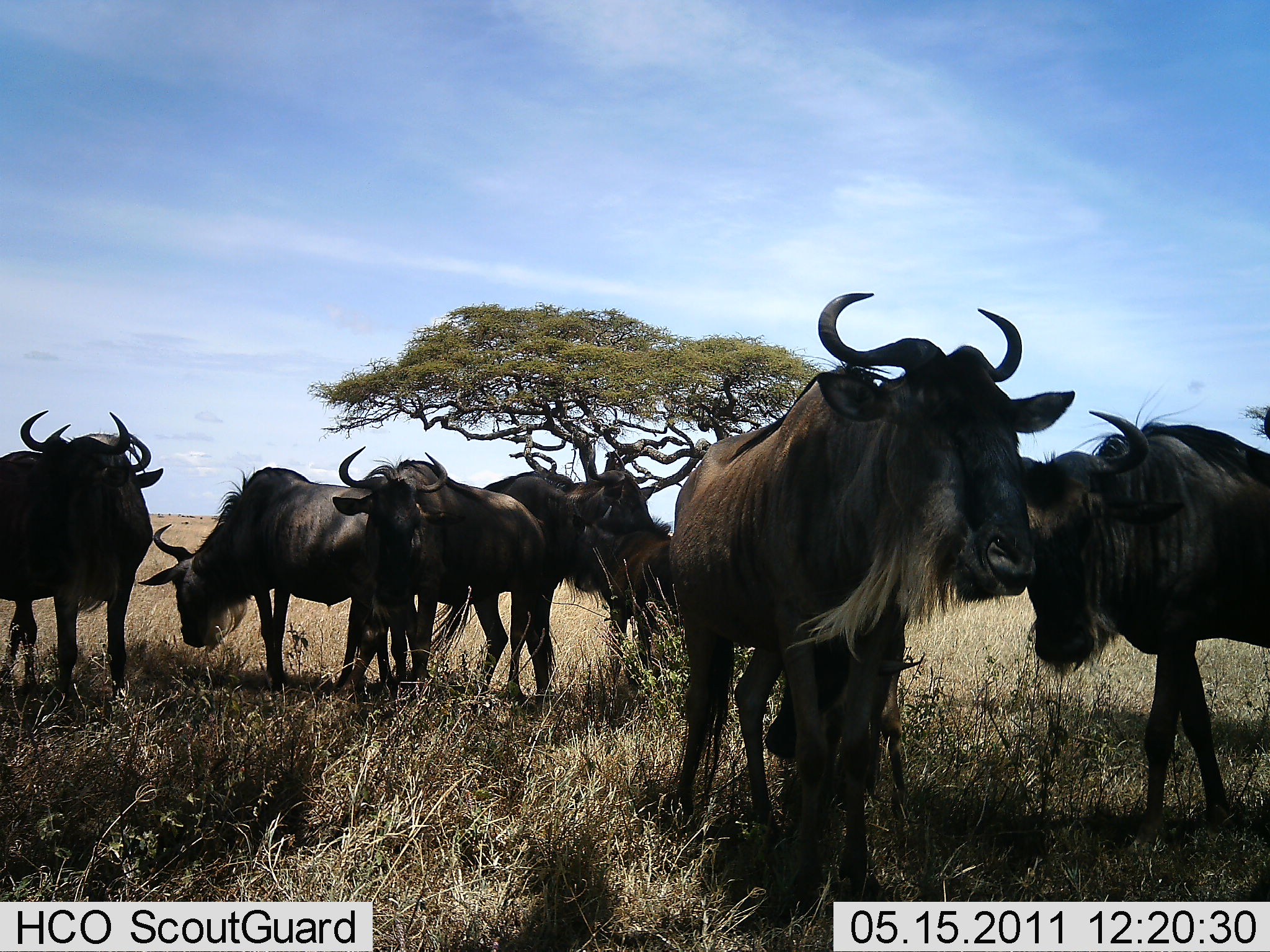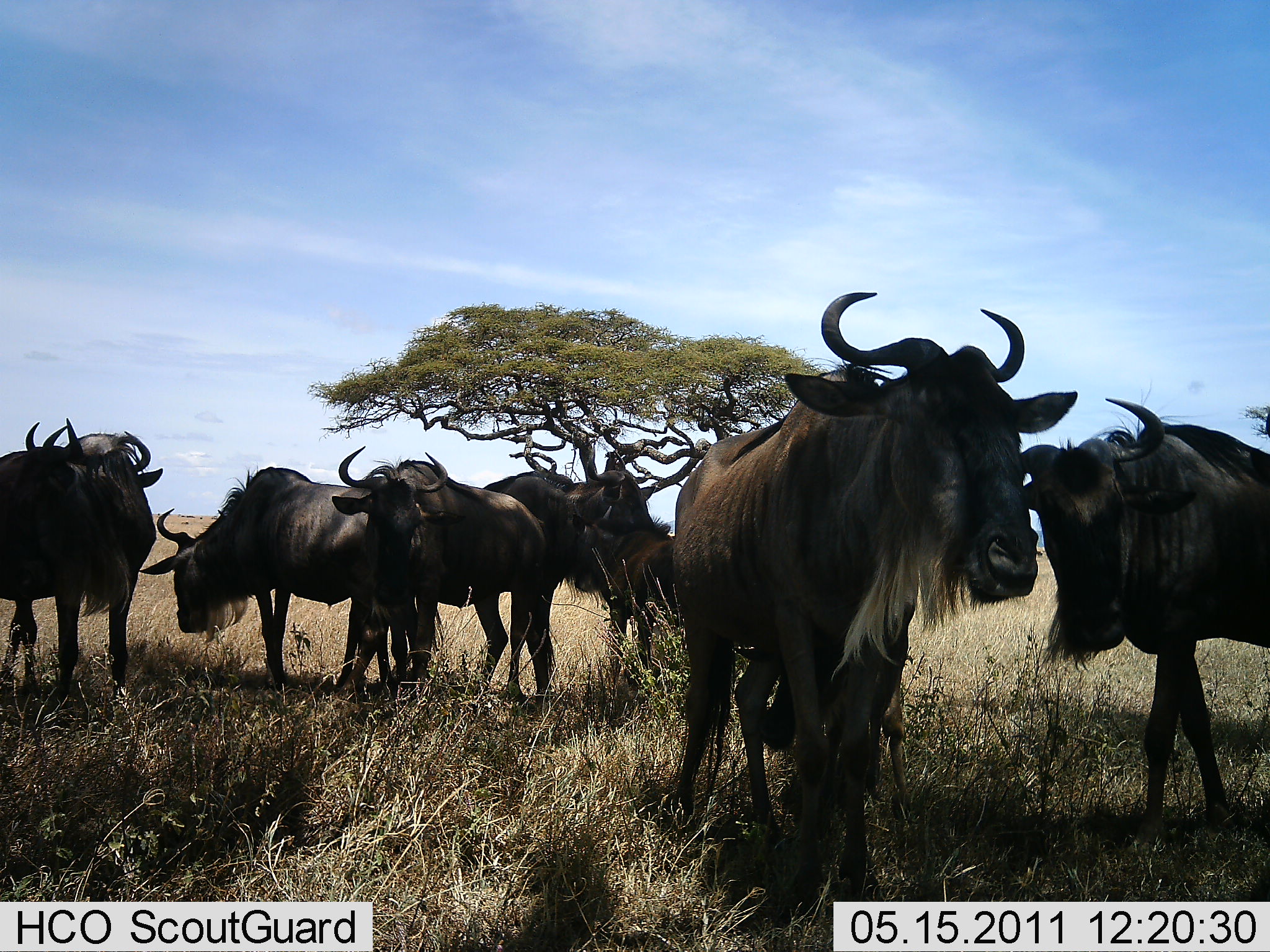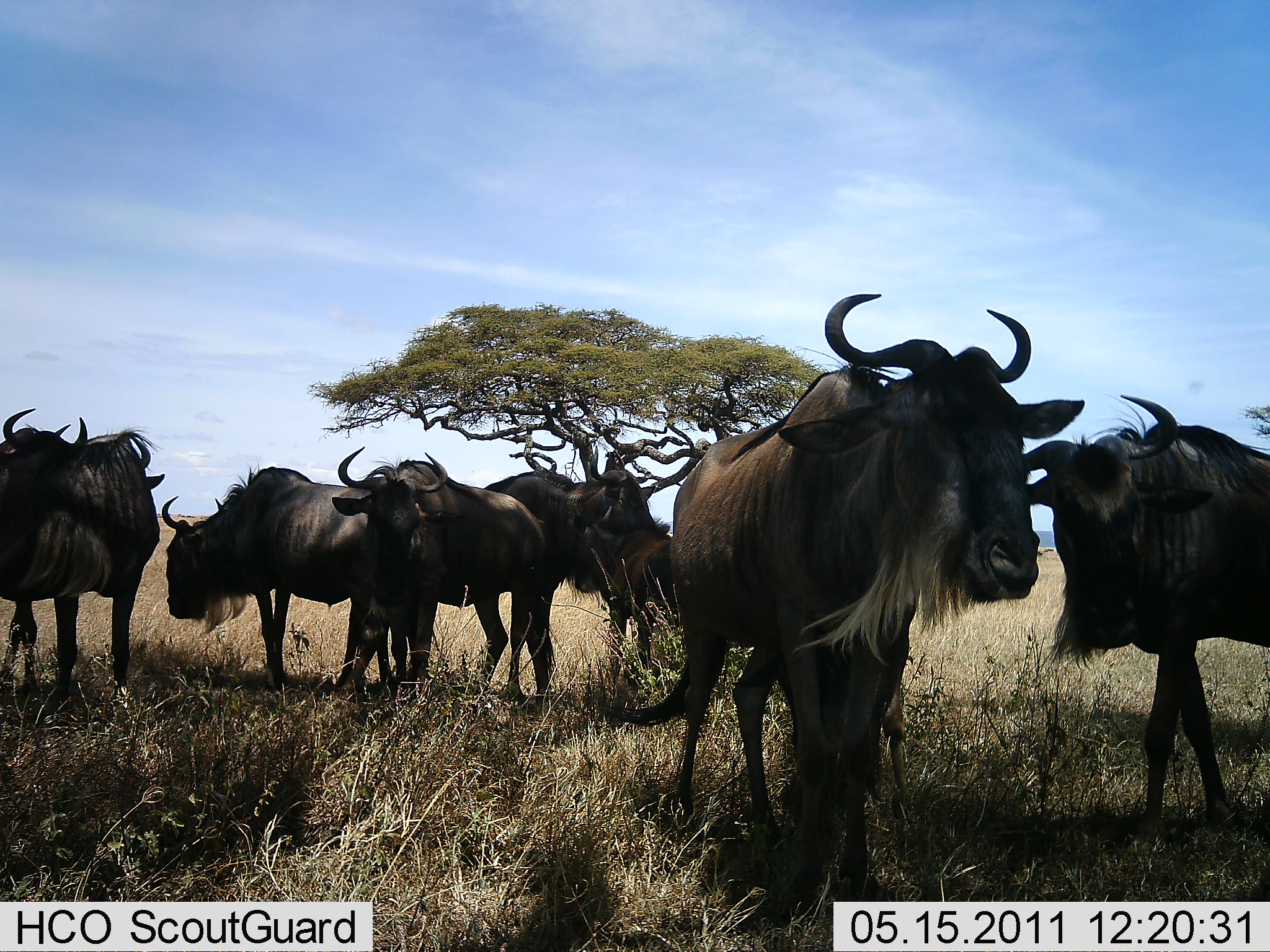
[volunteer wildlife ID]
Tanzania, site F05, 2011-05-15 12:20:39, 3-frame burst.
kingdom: Animalia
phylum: Chordata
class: Mammalia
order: Artiodactyla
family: Bovidae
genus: Connochaetes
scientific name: Connochaetes taurinus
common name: blue wildebeest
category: wildebeest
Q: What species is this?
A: Wildebeest (blue wildebeest) (Connochaetes taurinus).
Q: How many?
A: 8.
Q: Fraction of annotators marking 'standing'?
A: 100%.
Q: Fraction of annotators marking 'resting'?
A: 14%.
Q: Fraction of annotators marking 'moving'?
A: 7%.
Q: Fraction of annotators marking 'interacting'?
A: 21%.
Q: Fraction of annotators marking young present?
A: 29%.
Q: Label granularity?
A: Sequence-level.